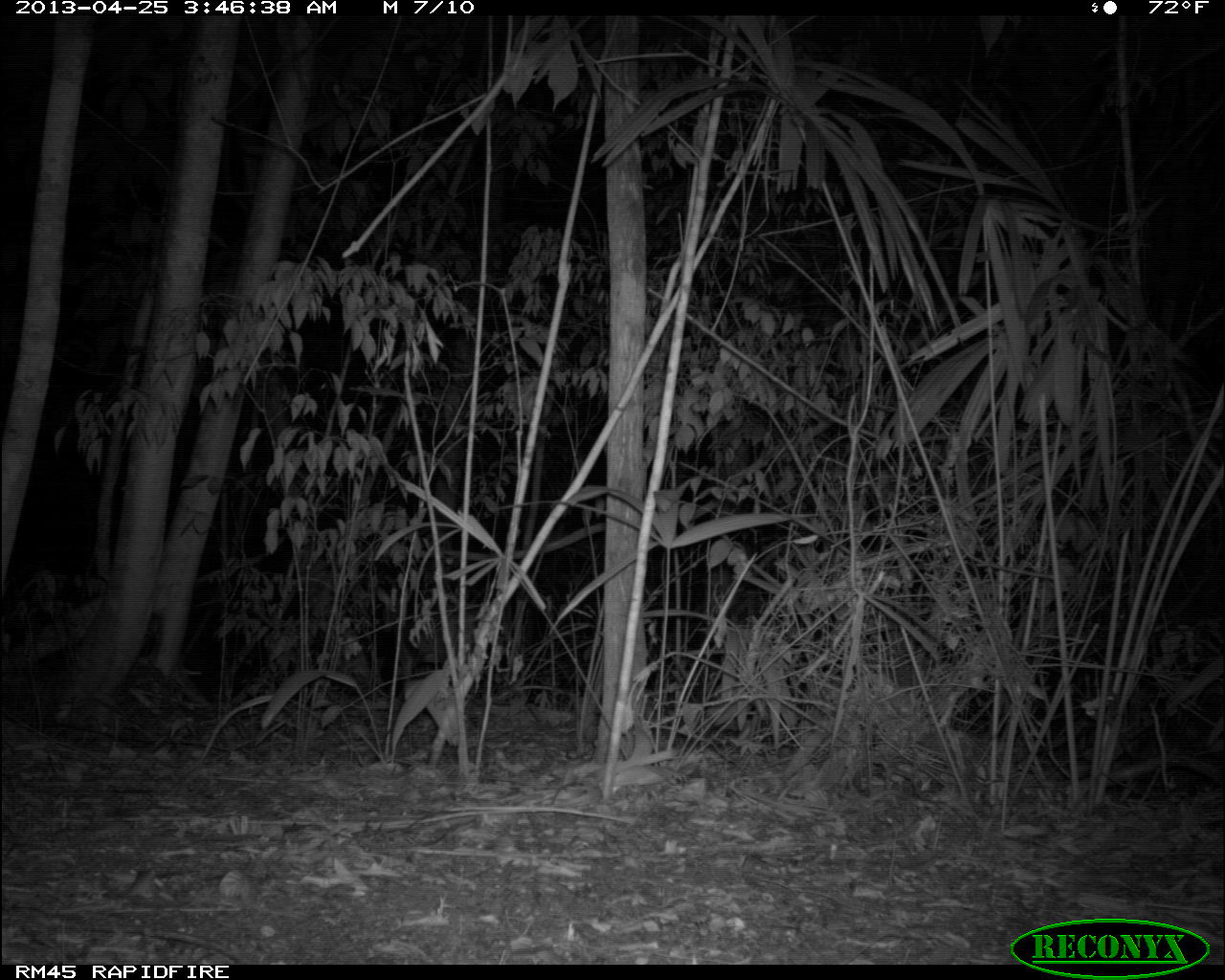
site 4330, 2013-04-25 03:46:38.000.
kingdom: Animalia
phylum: Chordata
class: Mammalia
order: Artiodactyla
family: Cervidae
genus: Mazama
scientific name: Mazama temama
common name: central american red brocket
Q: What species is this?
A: Mazama temama (central american red brocket).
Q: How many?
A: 1.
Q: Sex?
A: Male.